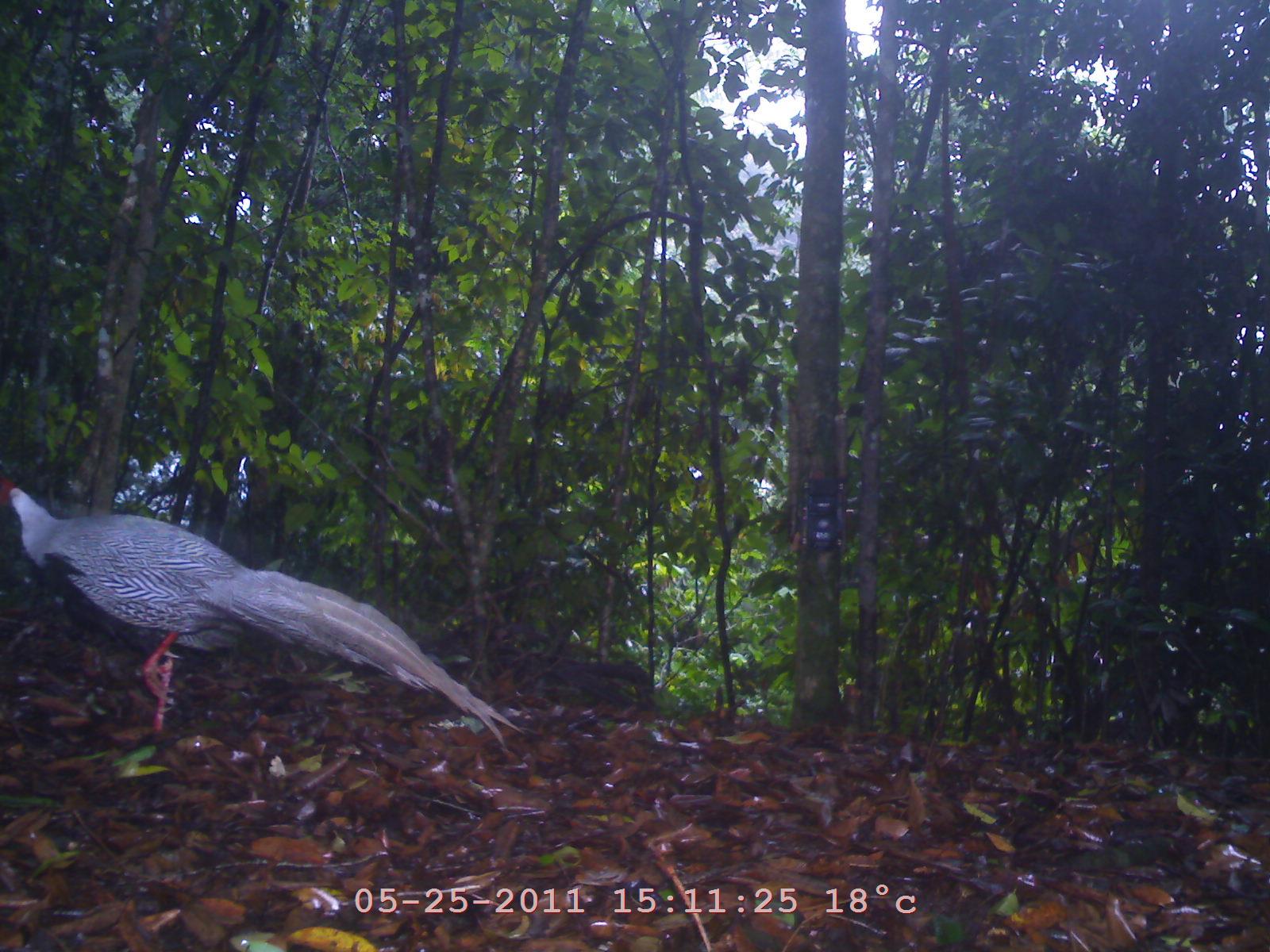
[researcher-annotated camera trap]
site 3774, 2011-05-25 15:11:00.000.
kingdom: Animalia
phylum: Chordata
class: Aves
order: Galliformes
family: Phasianidae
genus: Lophura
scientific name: Lophura nycthemera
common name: silver pheasant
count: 1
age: adult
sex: male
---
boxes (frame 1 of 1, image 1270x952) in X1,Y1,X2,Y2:
lophura nycthemera: 1,476,522,751